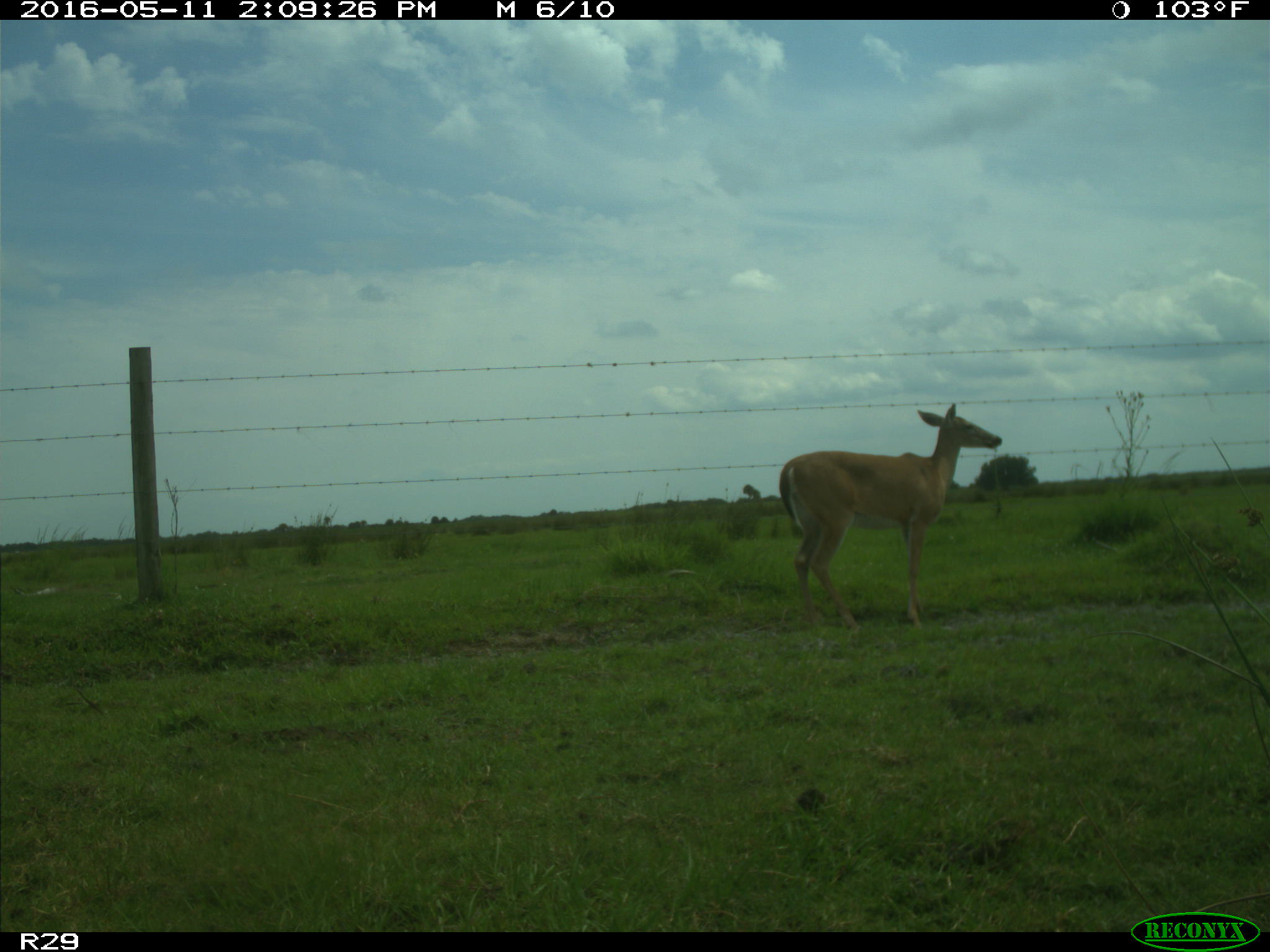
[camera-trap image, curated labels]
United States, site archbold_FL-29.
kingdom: Animalia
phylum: Chordata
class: Mammalia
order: Artiodactyla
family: Cervidae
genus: Odocoileus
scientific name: Odocoileus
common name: deer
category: unidentified deer